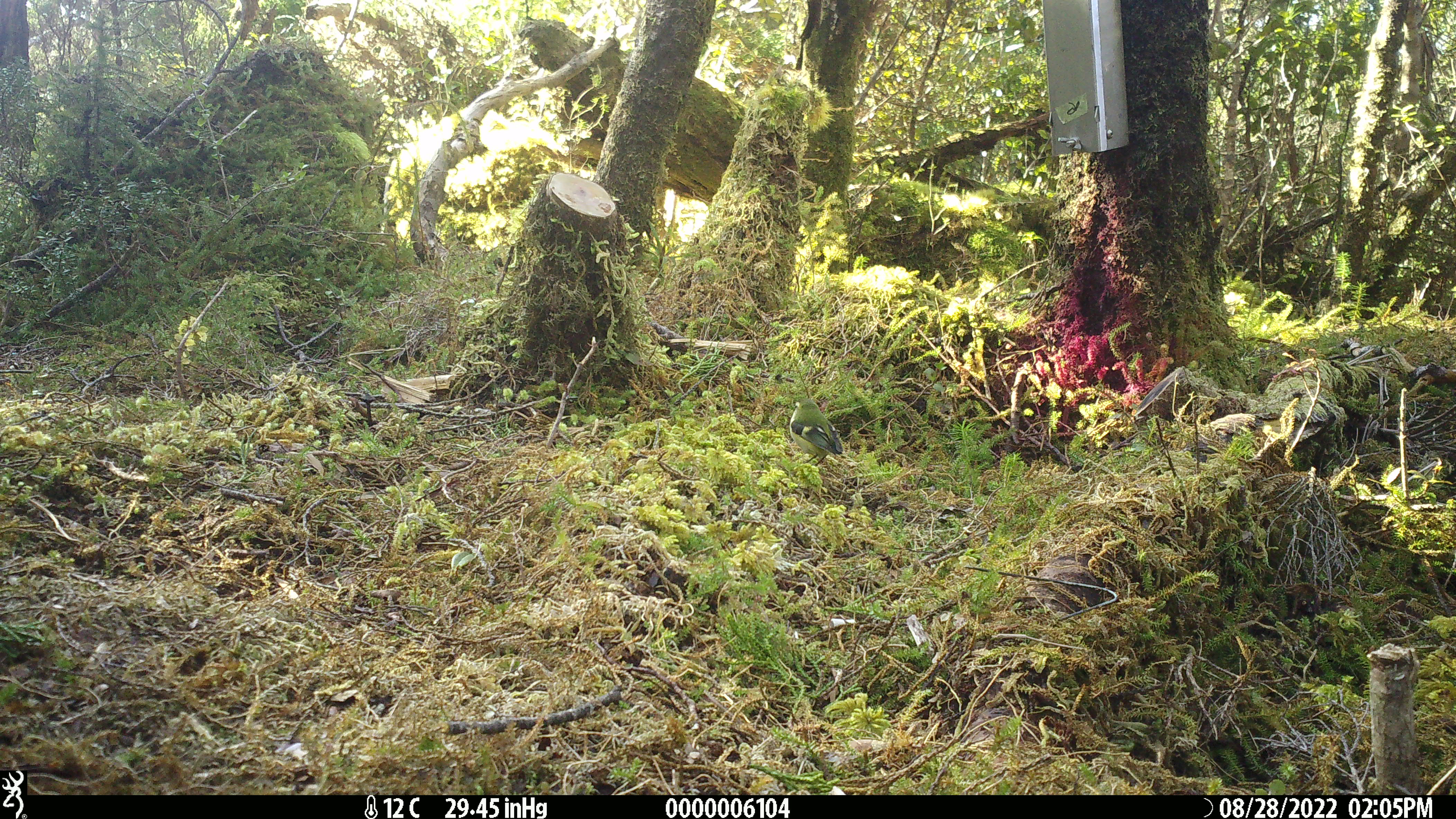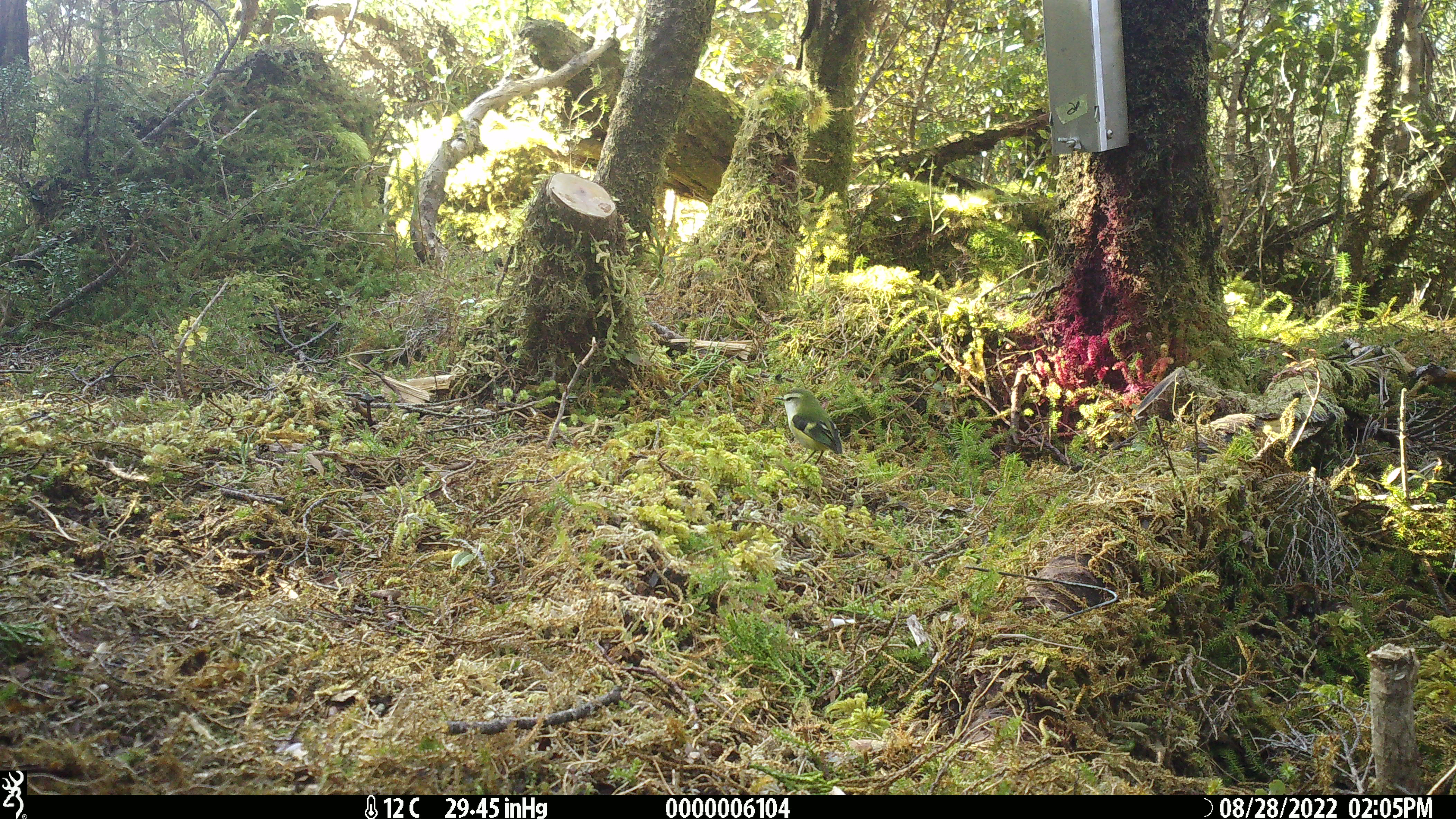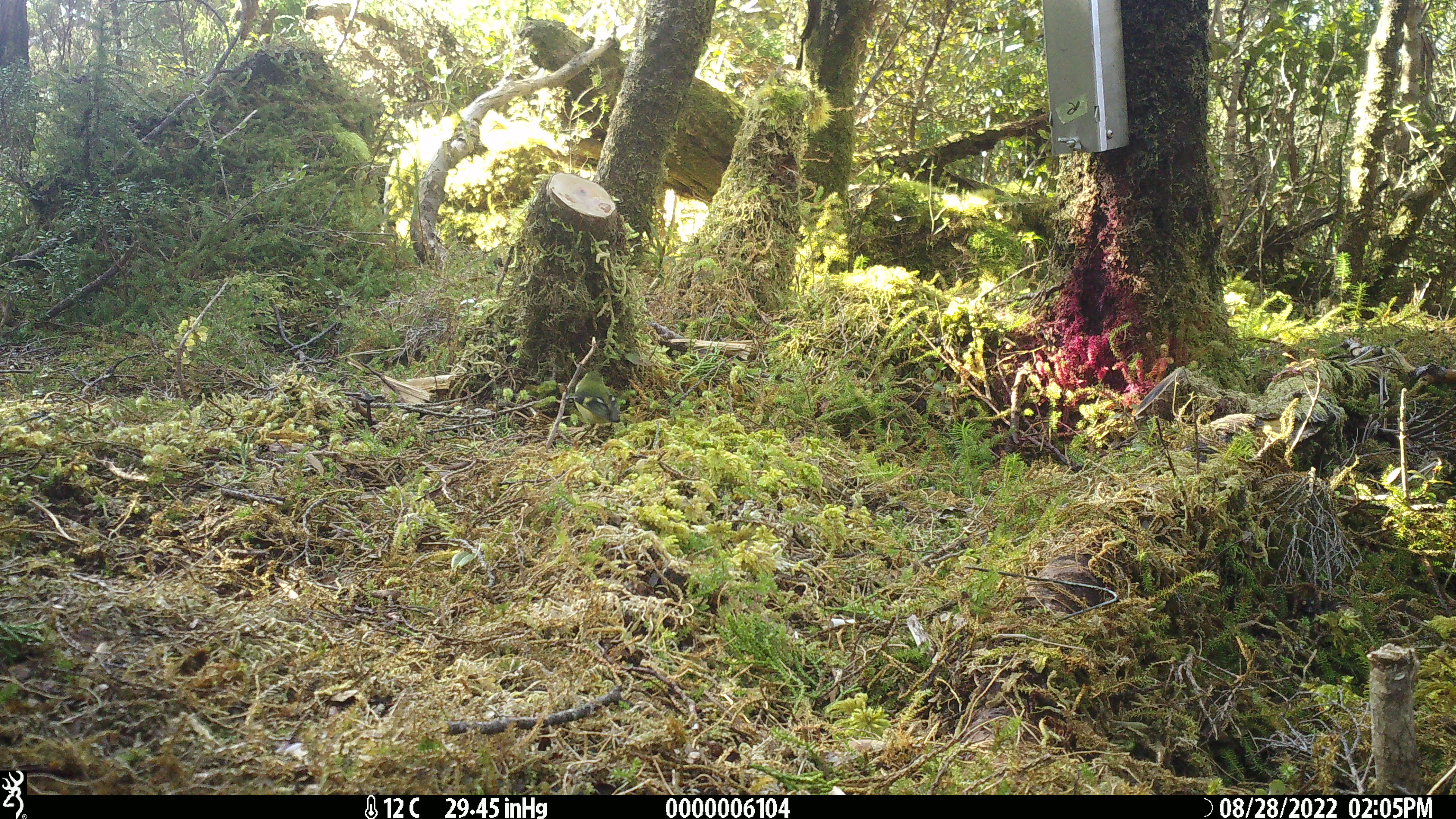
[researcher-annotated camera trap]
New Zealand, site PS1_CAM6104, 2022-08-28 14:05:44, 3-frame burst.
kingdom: Animalia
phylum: Chordata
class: Aves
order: Passeriformes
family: Acanthisittidae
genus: Acanthisitta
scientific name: Acanthisitta chloris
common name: rifleman